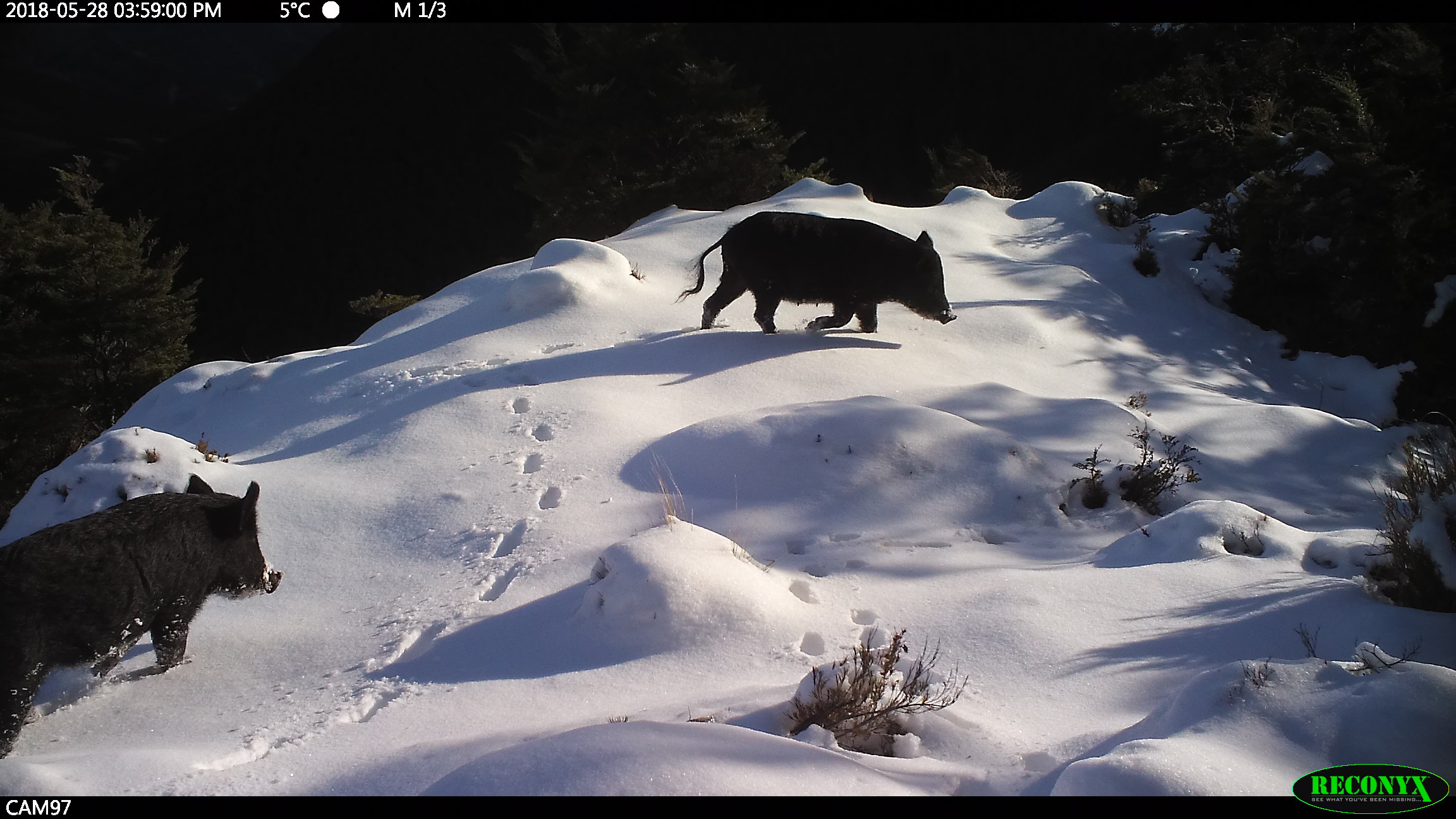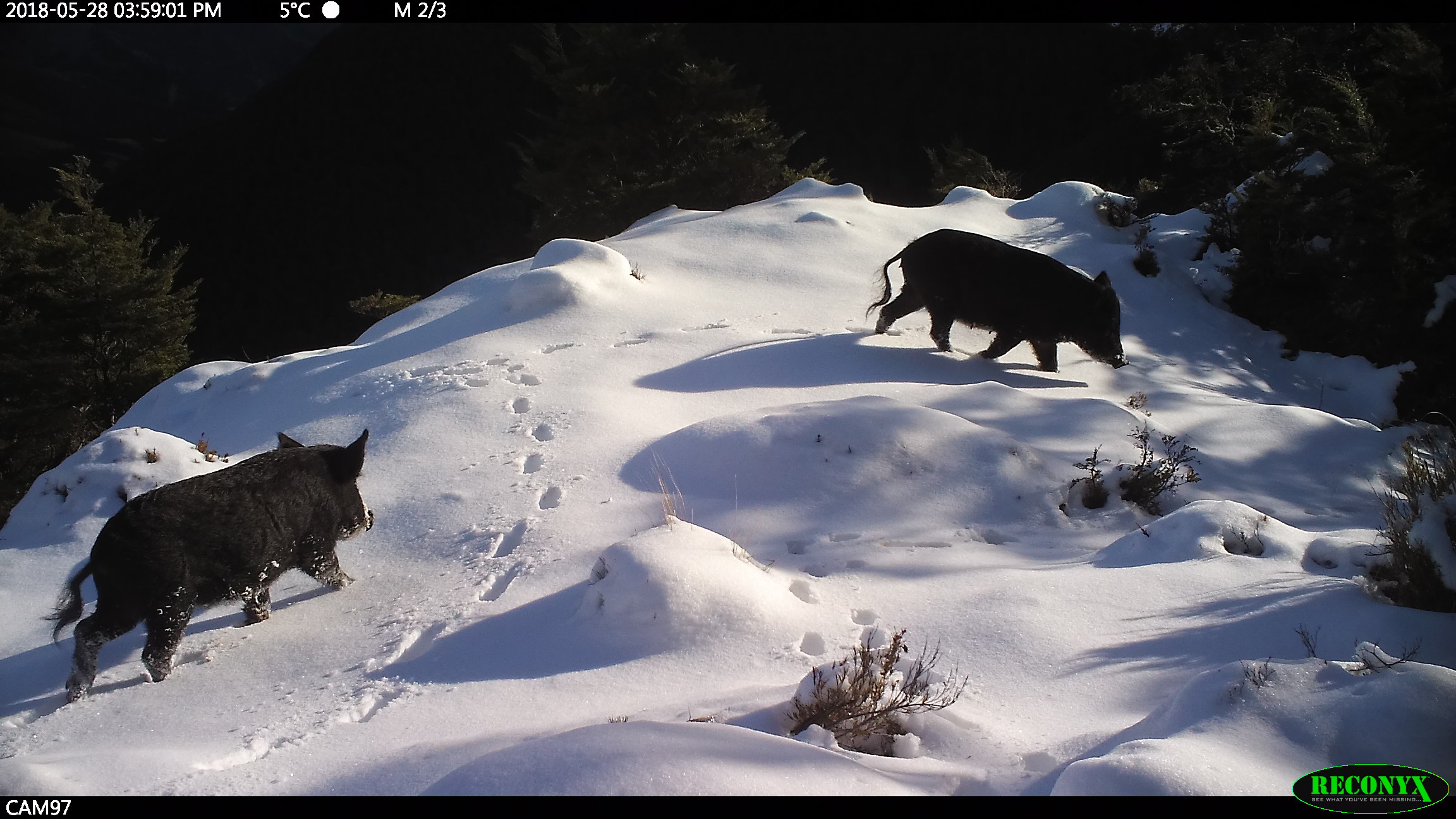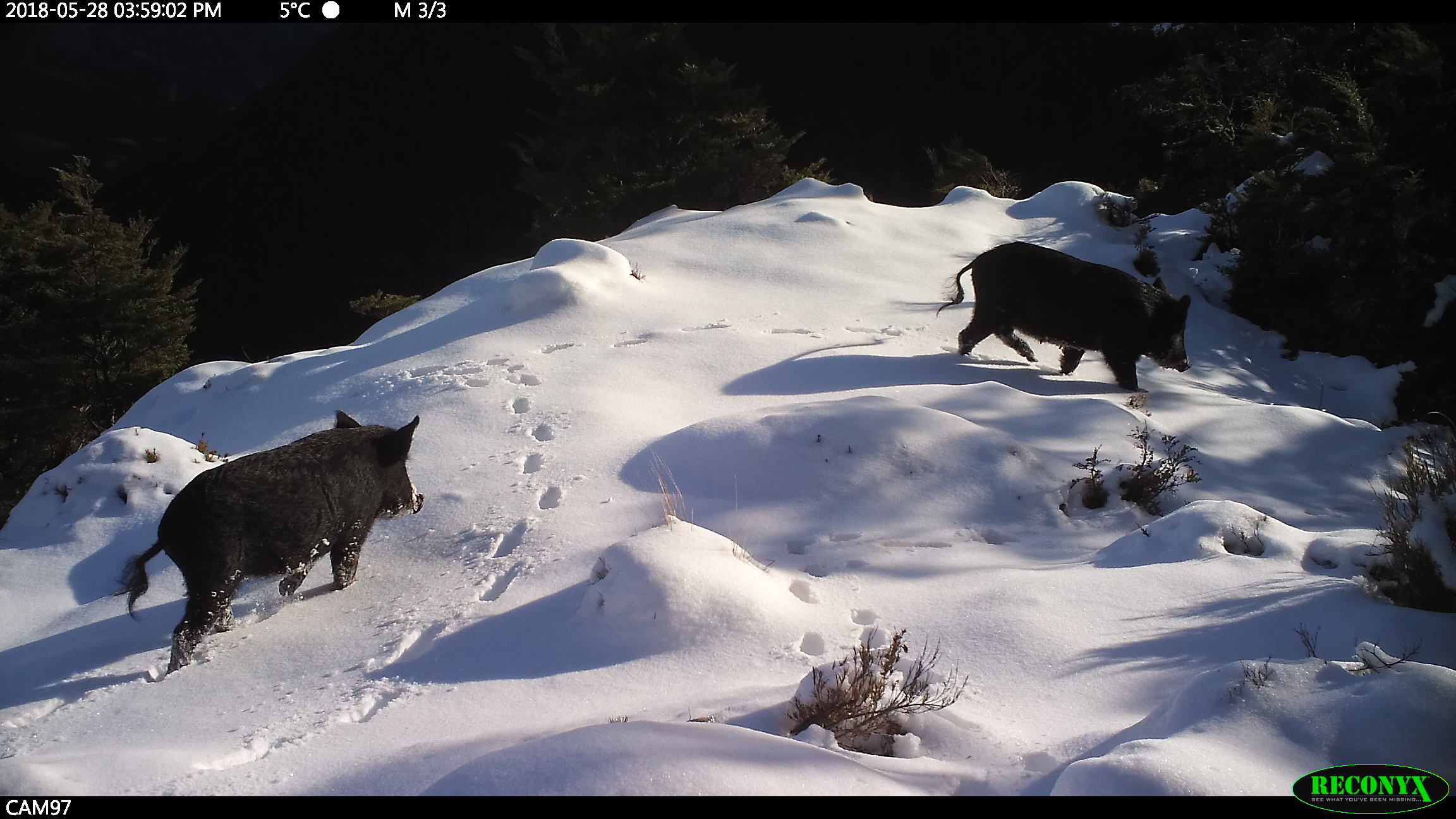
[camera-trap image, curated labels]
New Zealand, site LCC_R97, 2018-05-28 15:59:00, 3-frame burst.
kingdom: Animalia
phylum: Chordata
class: Mammalia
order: Artiodactyla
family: Suidae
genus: Sus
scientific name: Sus scrofa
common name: pig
Pig (Sus scrofa).